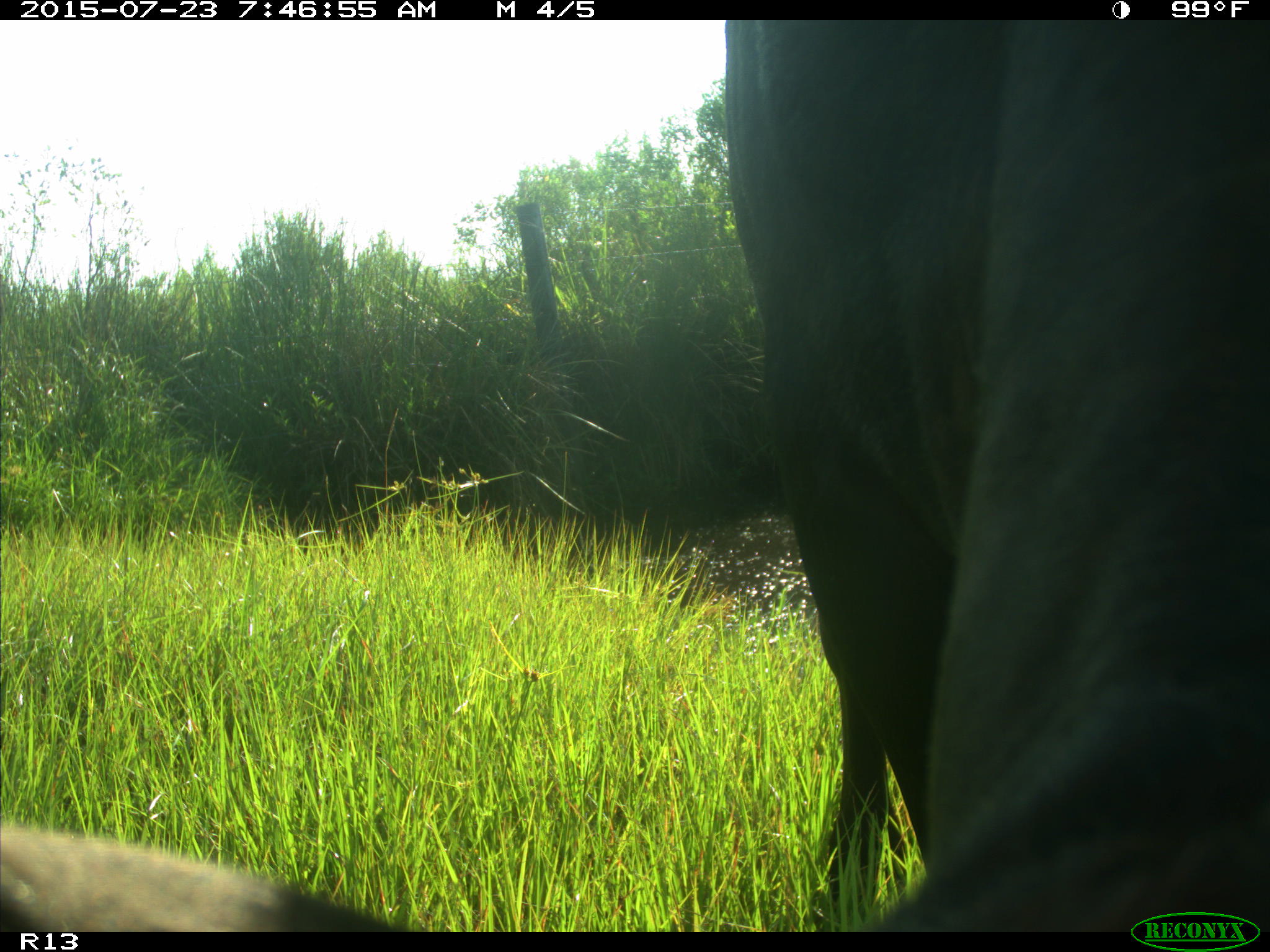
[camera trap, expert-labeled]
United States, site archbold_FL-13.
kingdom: Animalia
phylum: Chordata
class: Mammalia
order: Artiodactyla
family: Bovidae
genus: Bos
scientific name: Bos taurus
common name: domestic cow